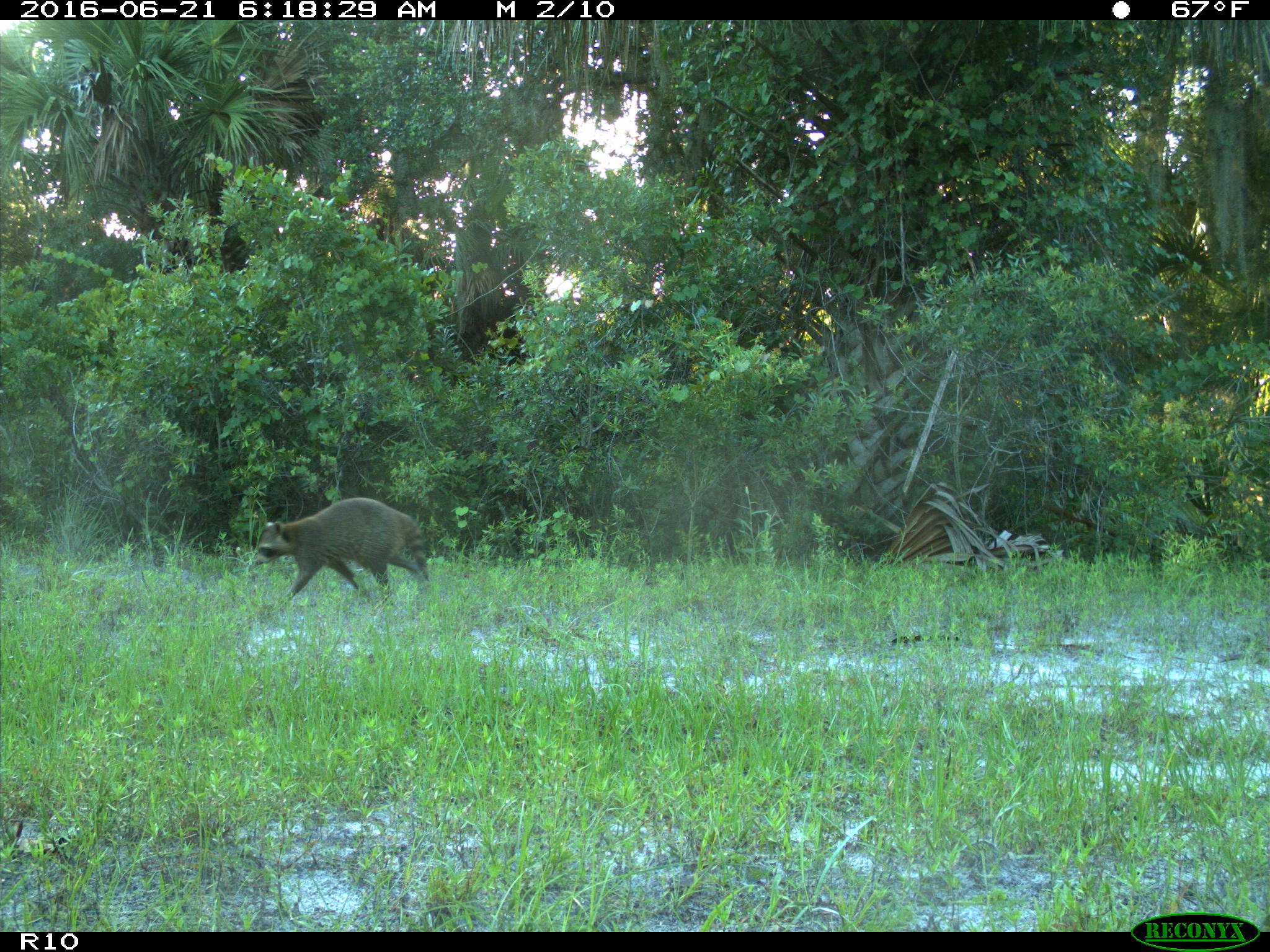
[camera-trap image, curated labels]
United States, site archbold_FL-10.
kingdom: Animalia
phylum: Chordata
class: Mammalia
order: Carnivora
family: Procyonidae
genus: Procyon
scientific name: Procyon lotor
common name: common raccoon